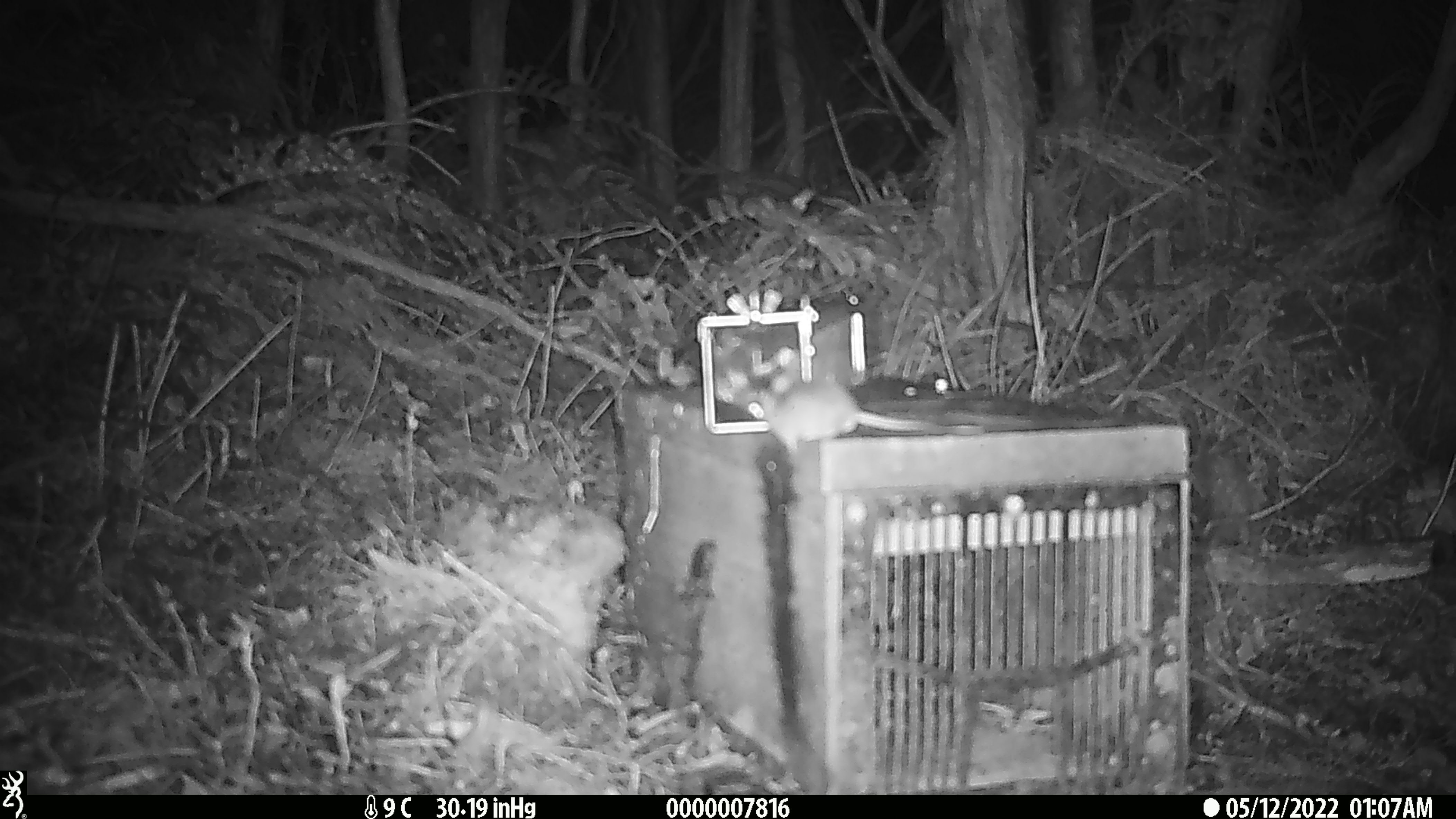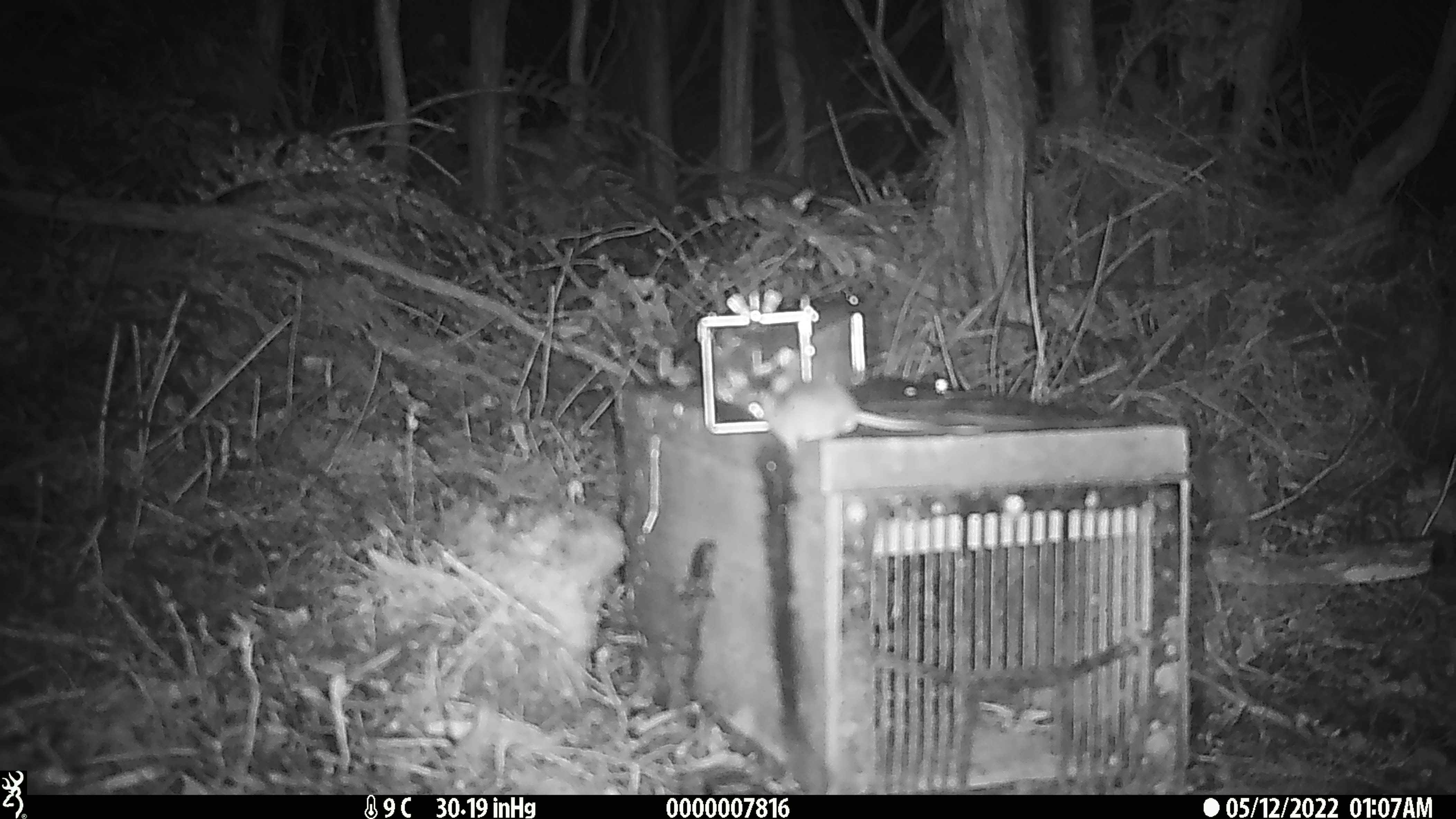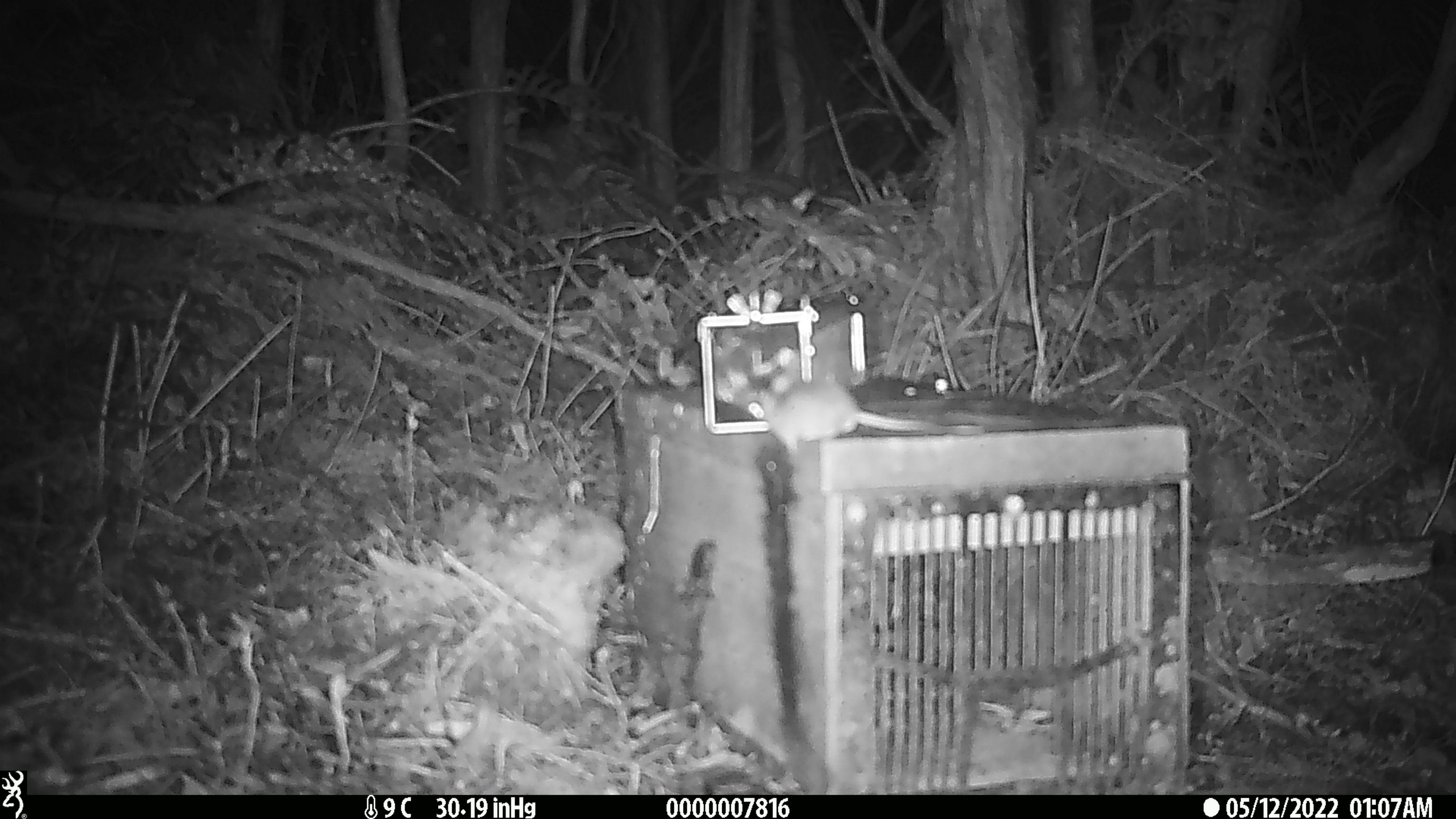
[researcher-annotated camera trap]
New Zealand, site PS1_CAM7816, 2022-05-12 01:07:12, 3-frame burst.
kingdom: Animalia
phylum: Chordata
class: Mammalia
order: Rodentia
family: Muridae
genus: Mus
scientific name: Mus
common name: mouse